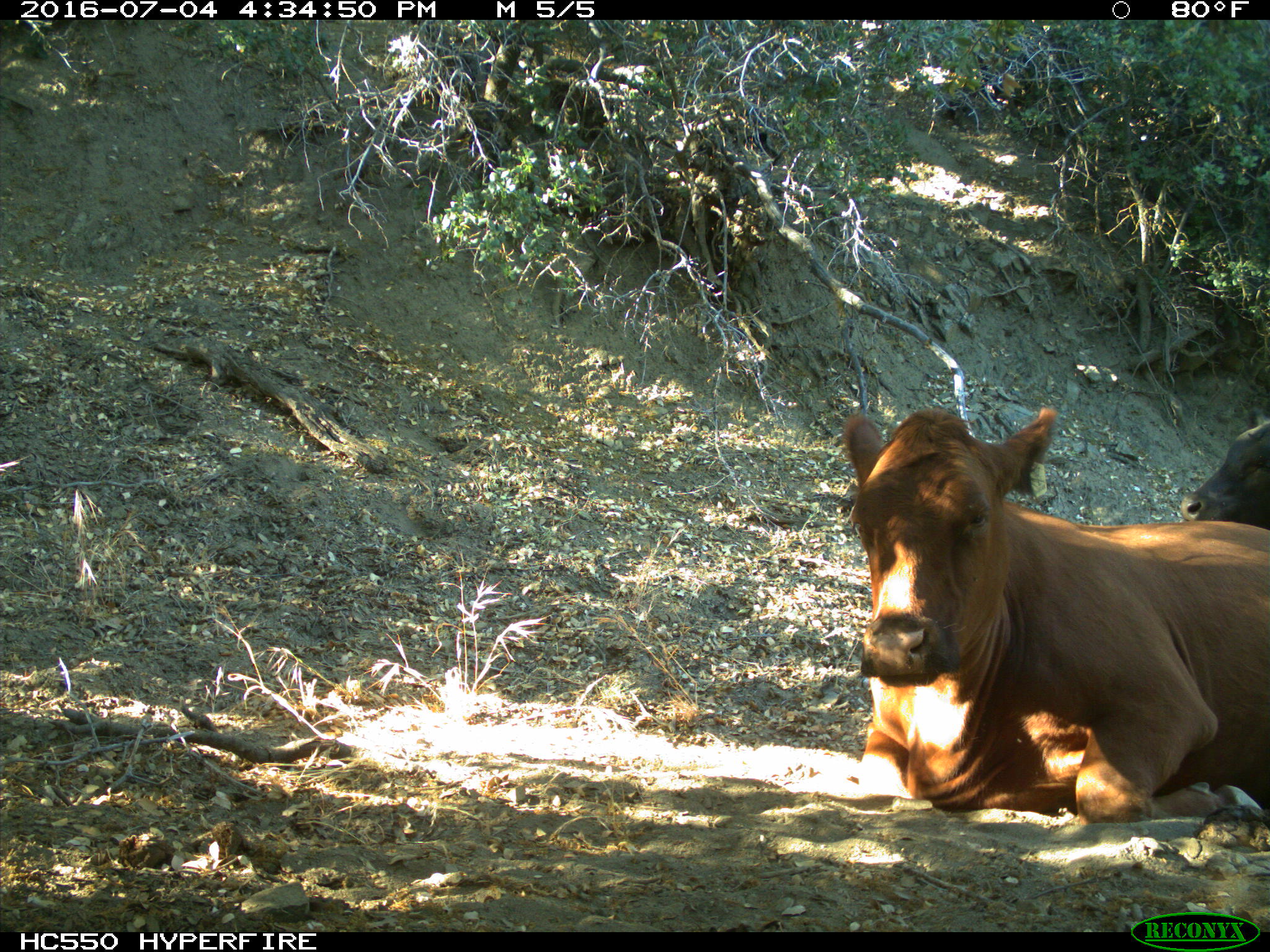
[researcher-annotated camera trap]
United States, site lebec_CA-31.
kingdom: Animalia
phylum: Chordata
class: Mammalia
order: Artiodactyla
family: Bovidae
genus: Bos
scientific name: Bos taurus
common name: domestic cow